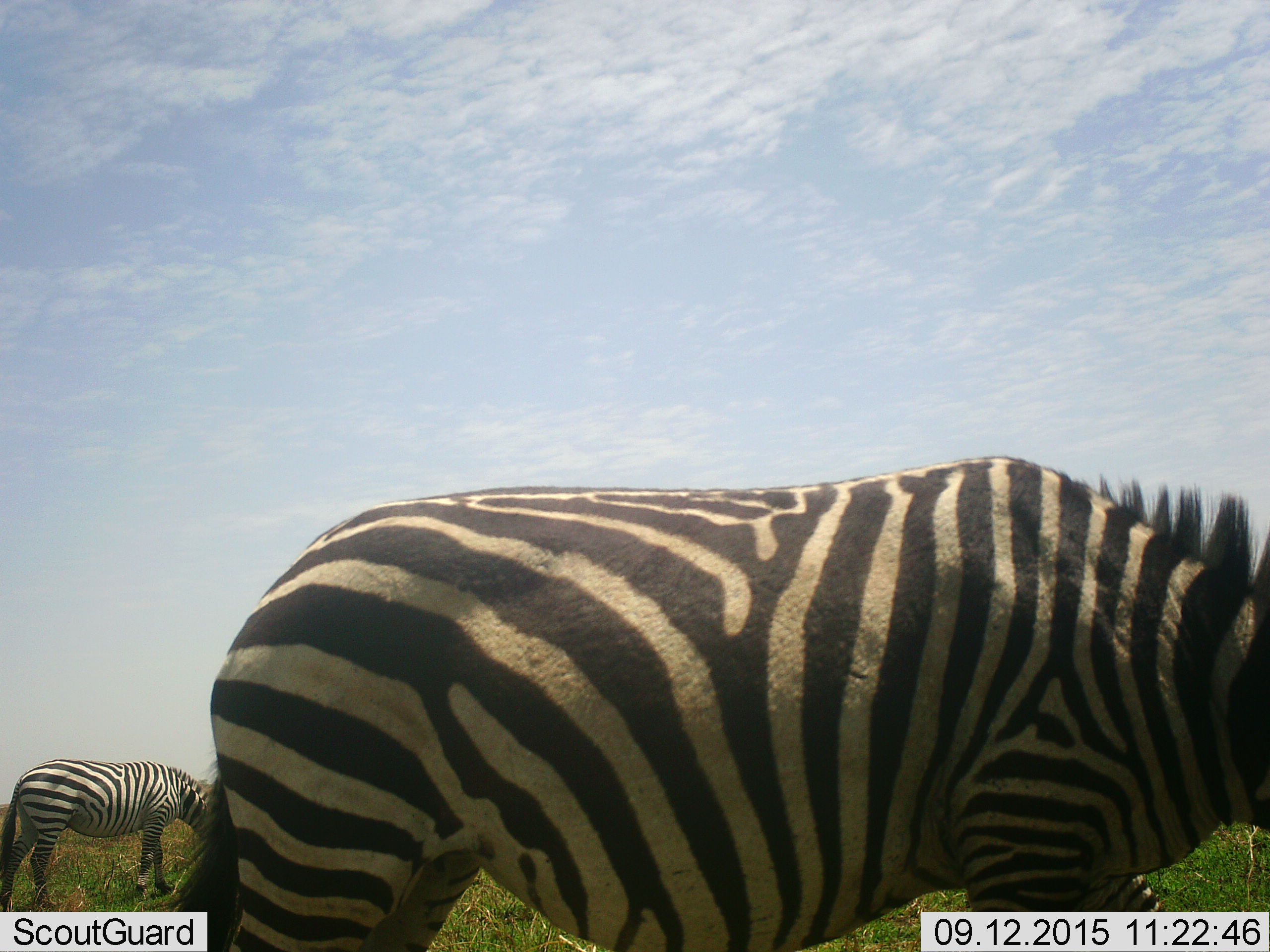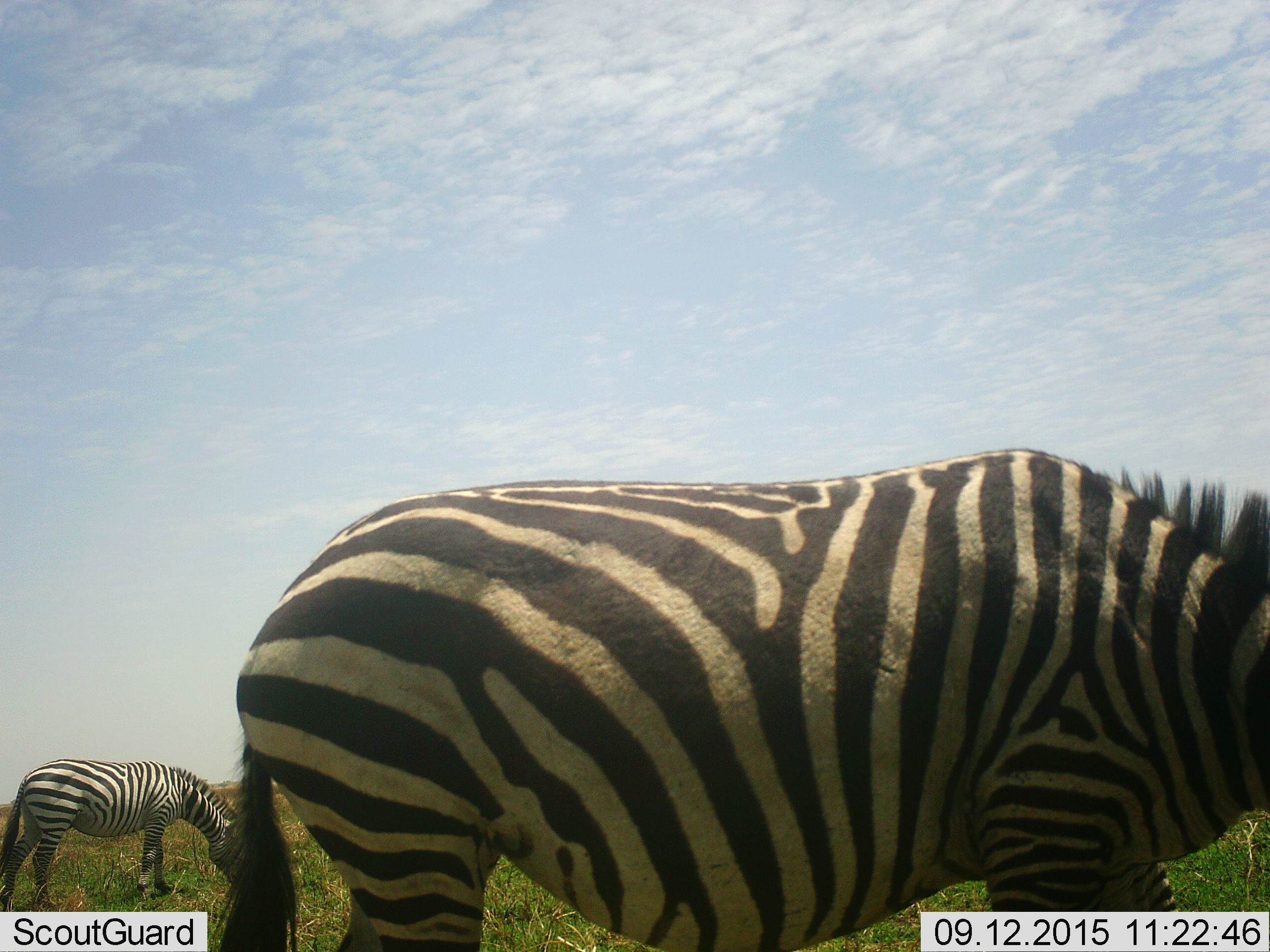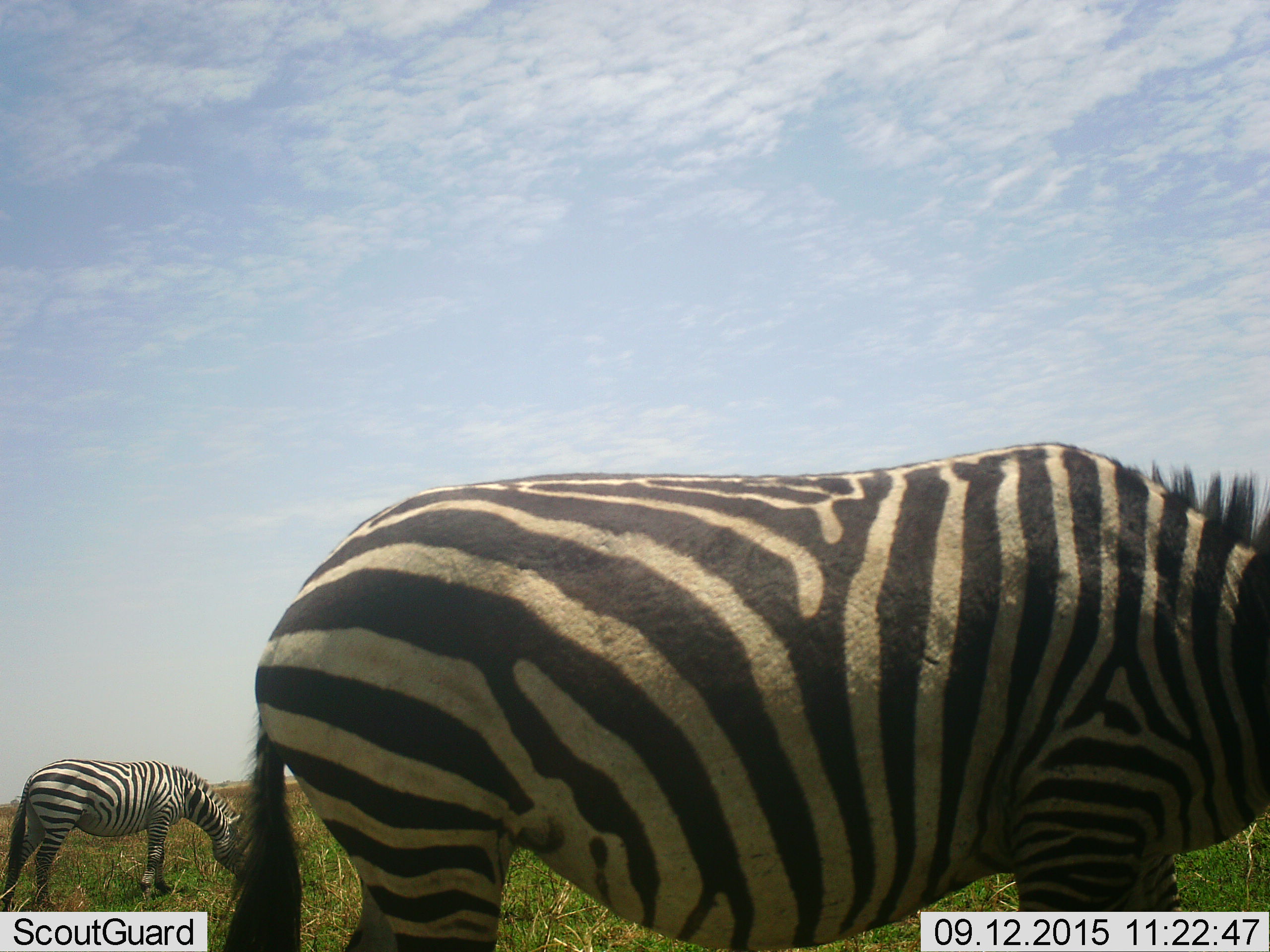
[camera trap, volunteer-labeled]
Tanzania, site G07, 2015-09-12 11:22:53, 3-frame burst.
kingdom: Animalia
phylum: Chordata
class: Mammalia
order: Perissodactyla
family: Equidae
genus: Equus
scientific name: Equus quagga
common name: plains zebra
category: zebra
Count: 2.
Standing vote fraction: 30%.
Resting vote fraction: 0%.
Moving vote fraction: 30%.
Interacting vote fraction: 0%.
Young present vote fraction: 0%.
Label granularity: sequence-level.